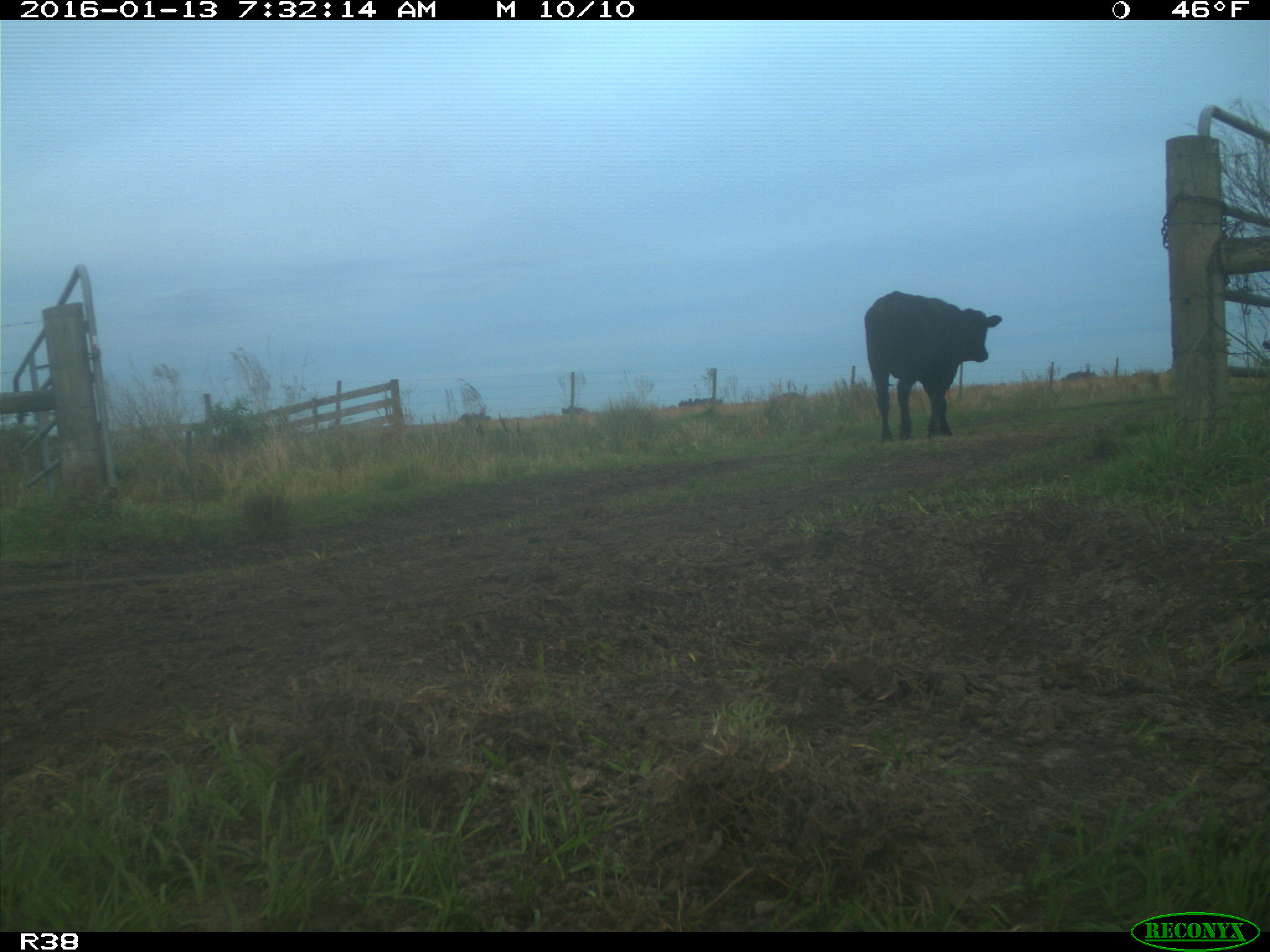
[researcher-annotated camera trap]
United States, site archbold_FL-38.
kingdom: Animalia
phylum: Chordata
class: Mammalia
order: Artiodactyla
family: Bovidae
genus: Bos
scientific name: Bos taurus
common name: domestic cow